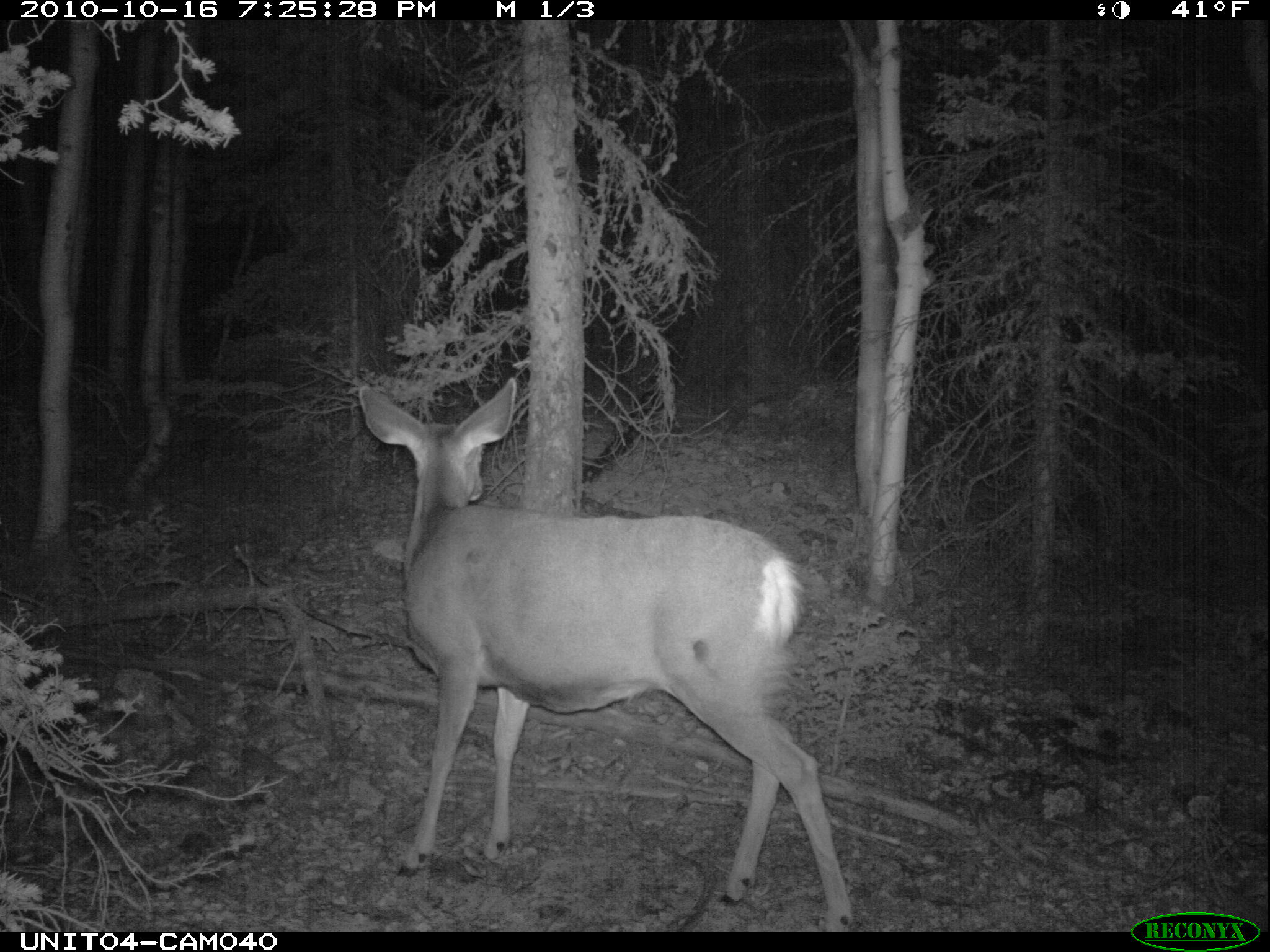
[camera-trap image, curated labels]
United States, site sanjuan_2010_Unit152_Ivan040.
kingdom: Animalia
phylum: Chordata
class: Mammalia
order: Artiodactyla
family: Cervidae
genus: Odocoileus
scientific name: Odocoileus hemionus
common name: mule deer